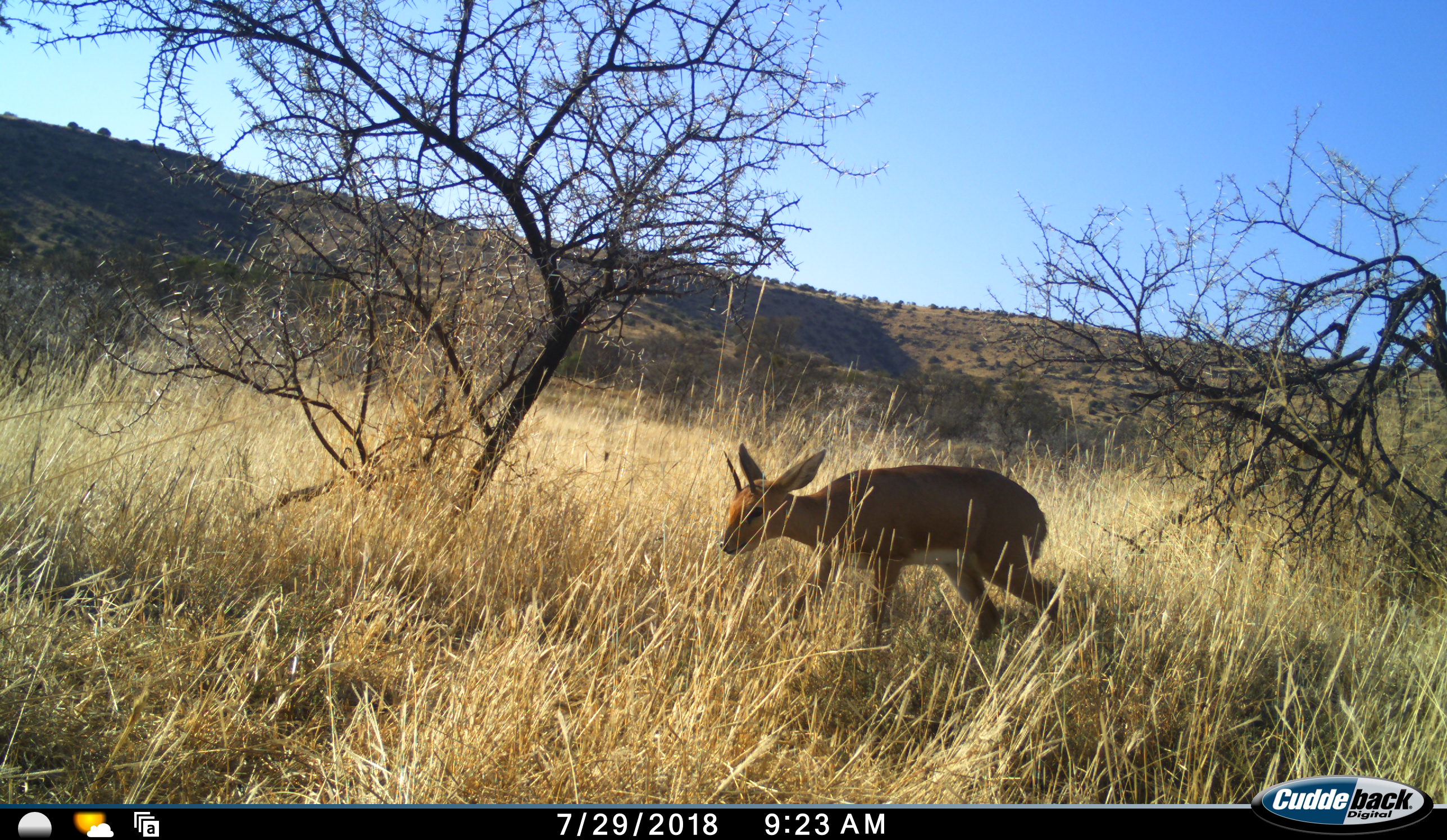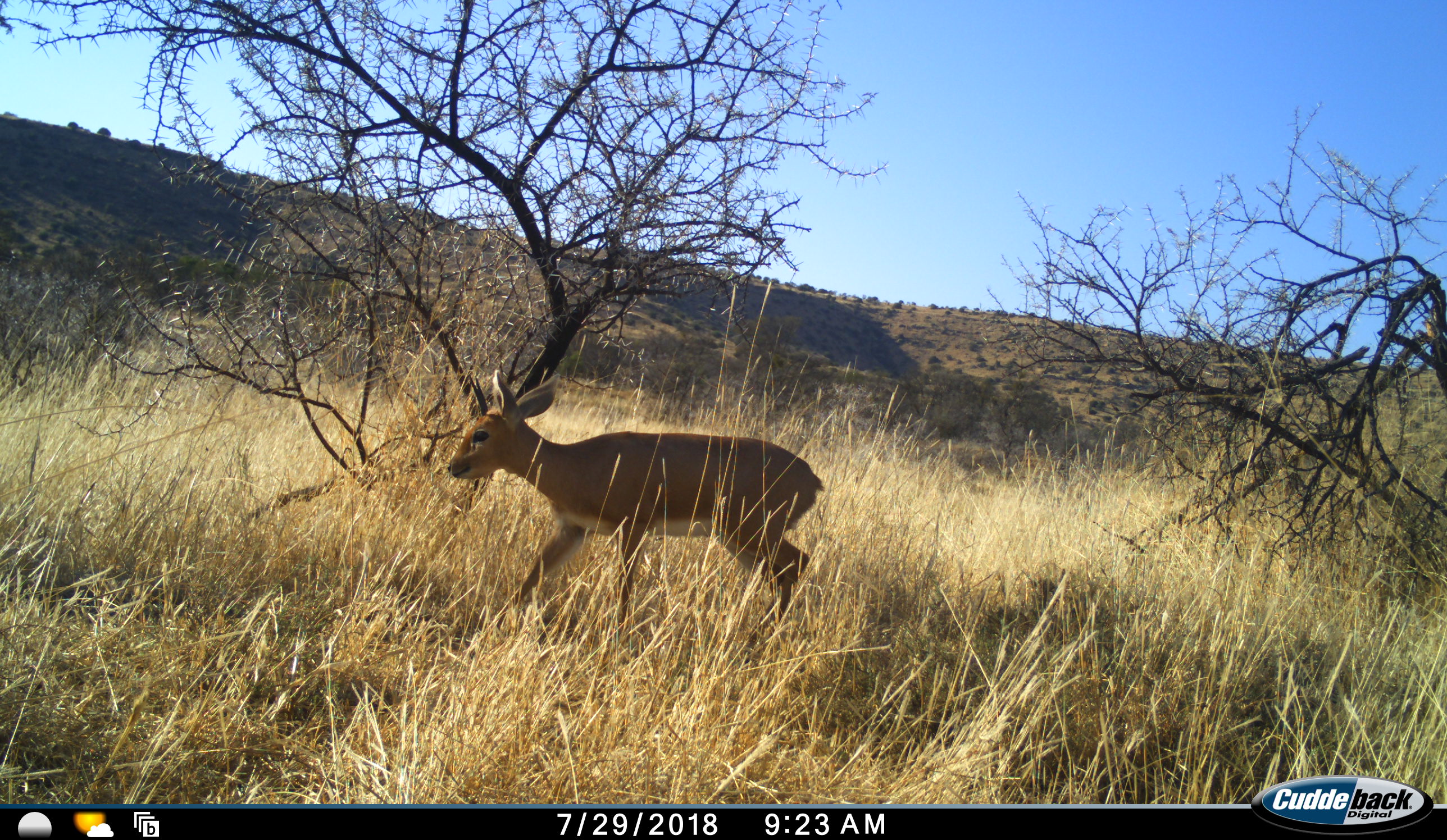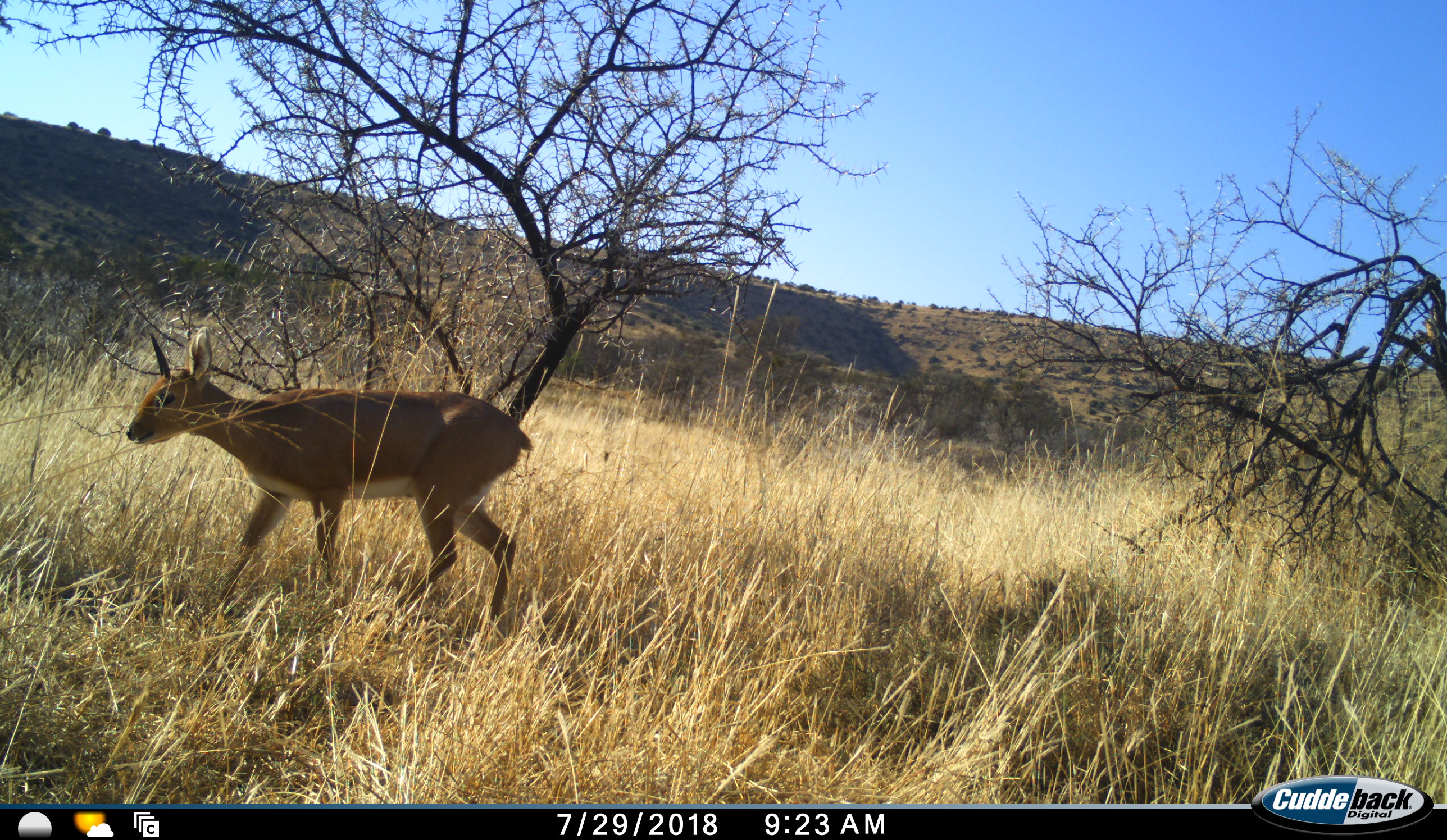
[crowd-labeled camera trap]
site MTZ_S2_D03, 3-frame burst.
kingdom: Animalia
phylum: Chordata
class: Mammalia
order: Artiodactyla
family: Bovidae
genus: Raphicerus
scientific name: Raphicerus campestris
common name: steenbok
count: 1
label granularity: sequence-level